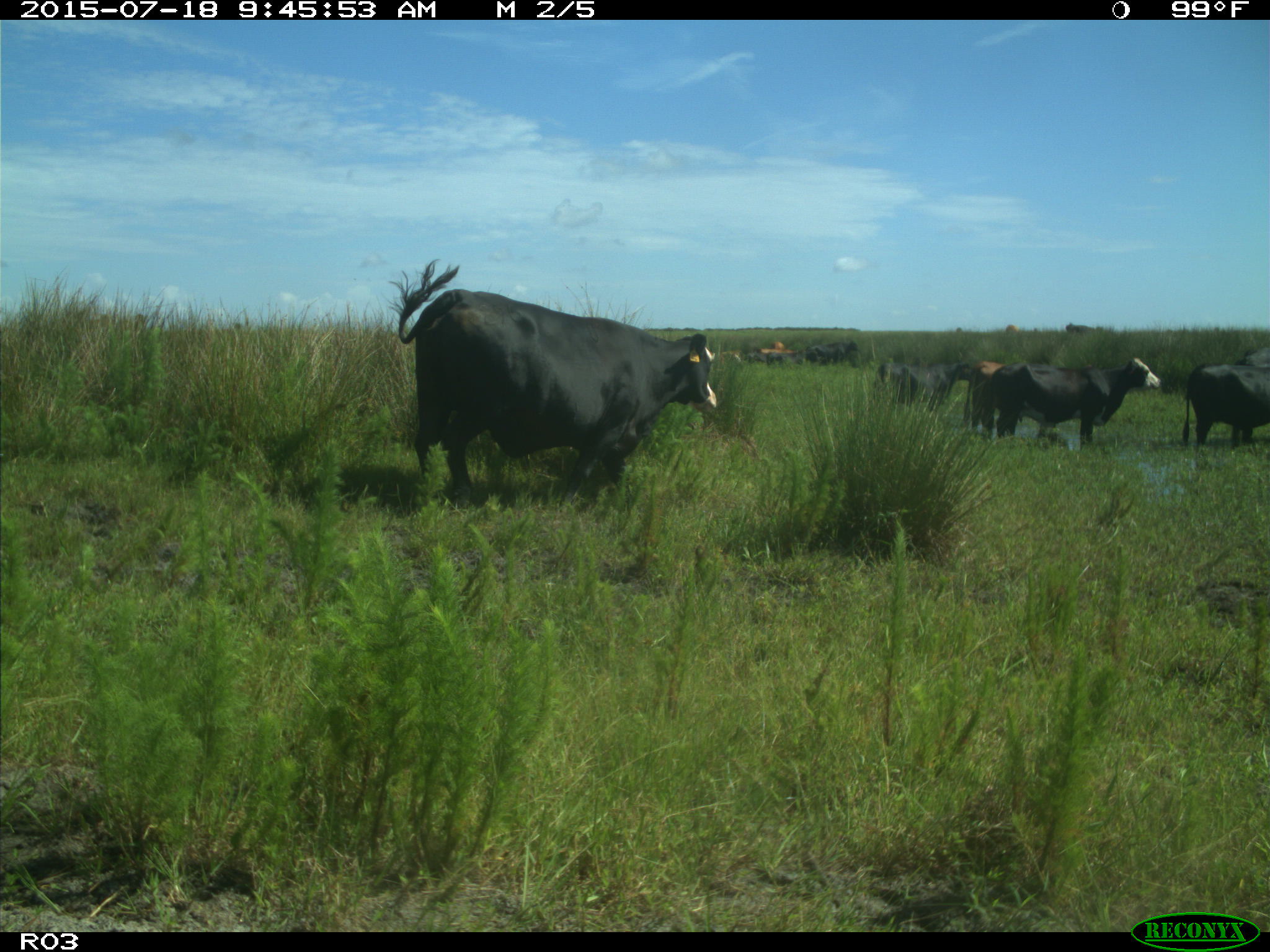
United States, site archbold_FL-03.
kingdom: Animalia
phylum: Chordata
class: Mammalia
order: Artiodactyla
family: Bovidae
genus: Bos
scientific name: Bos taurus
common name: domestic cow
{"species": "Bos taurus (domestic cow)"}